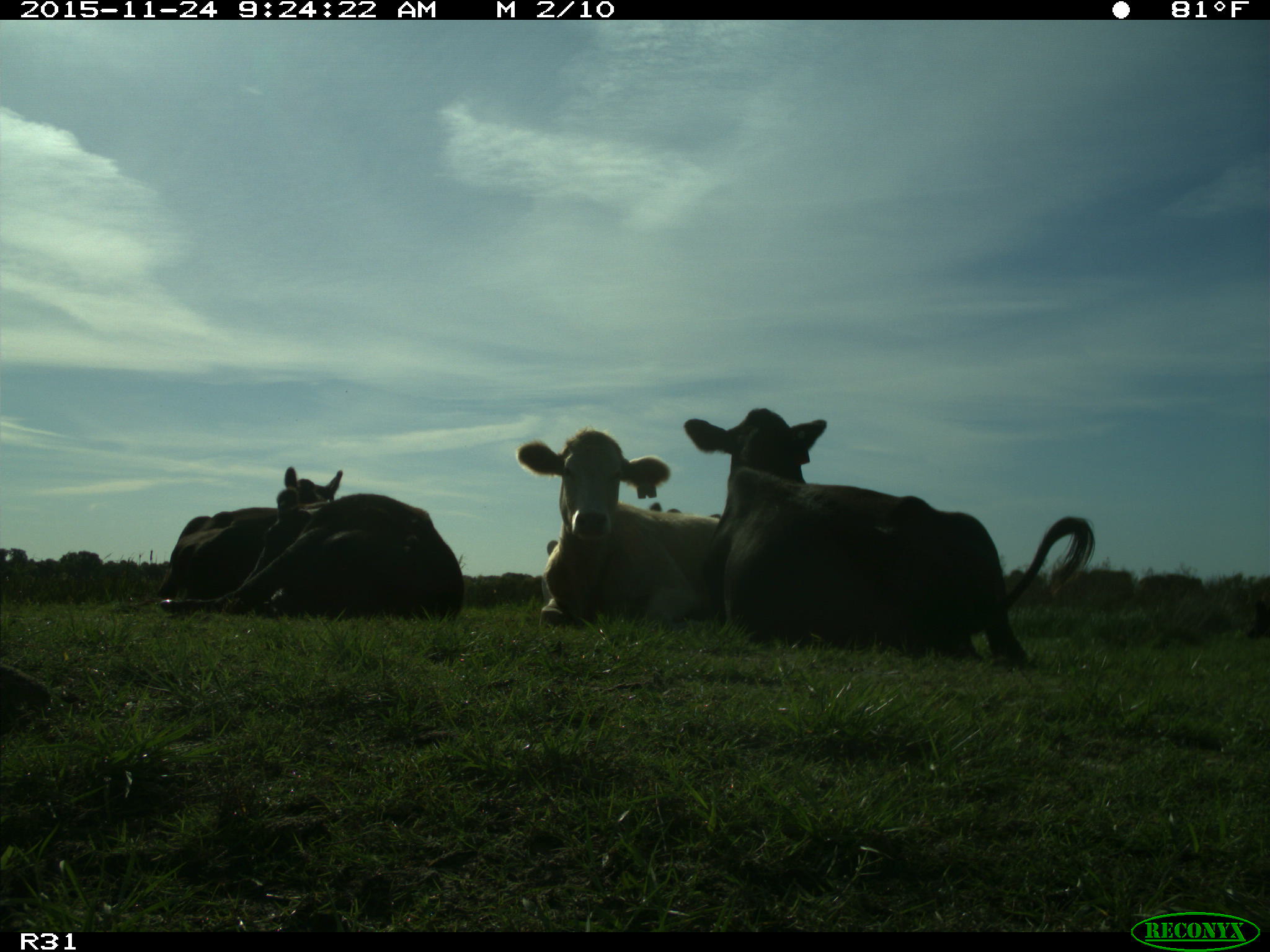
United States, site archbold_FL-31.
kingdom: Animalia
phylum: Chordata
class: Mammalia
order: Artiodactyla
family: Bovidae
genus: Bos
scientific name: Bos taurus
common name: domestic cow